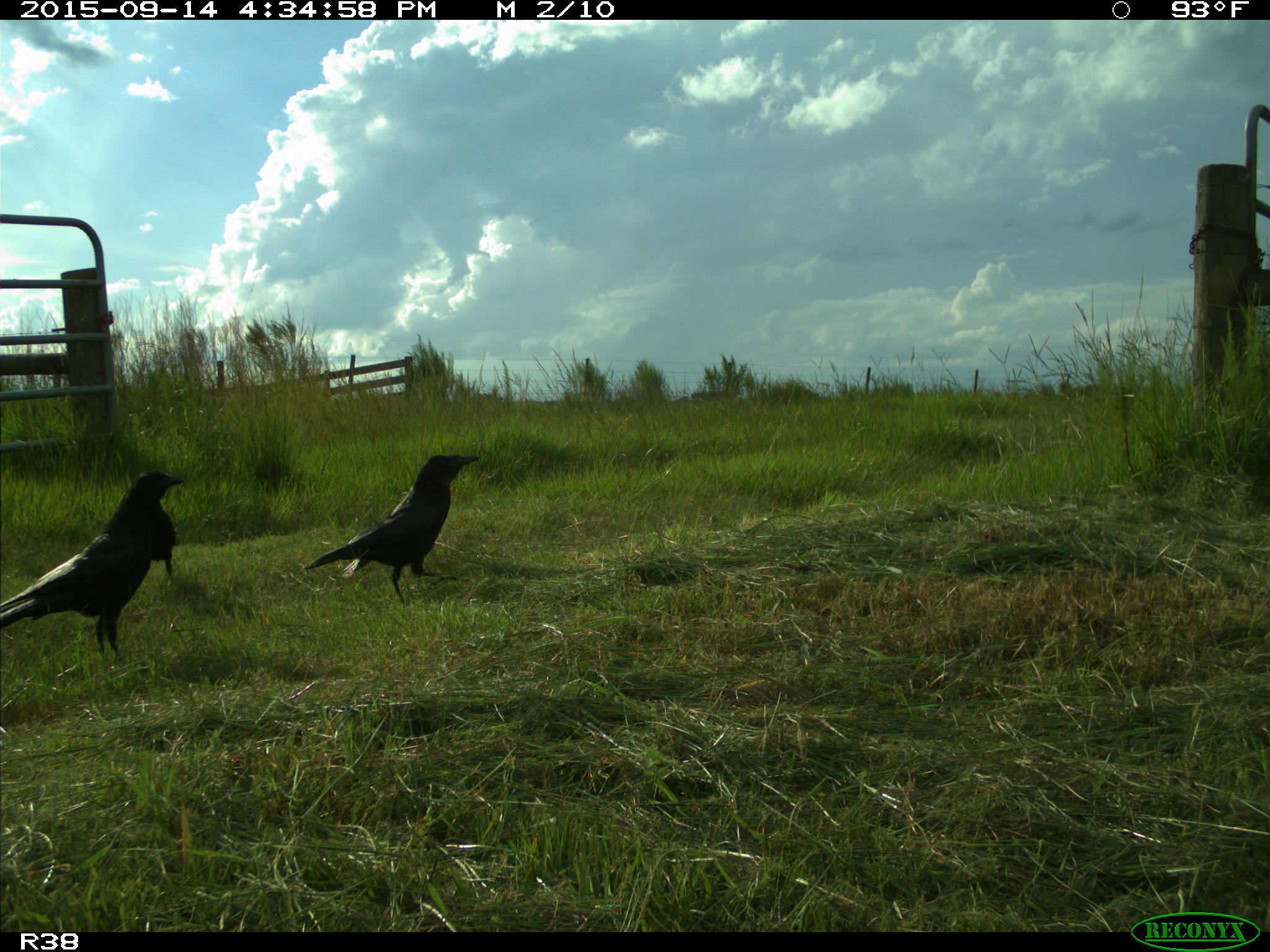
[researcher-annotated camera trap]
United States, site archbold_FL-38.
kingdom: Animalia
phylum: Chordata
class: Aves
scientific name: Aves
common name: birds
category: unidentified bird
Unidentified bird (birds) (Aves).